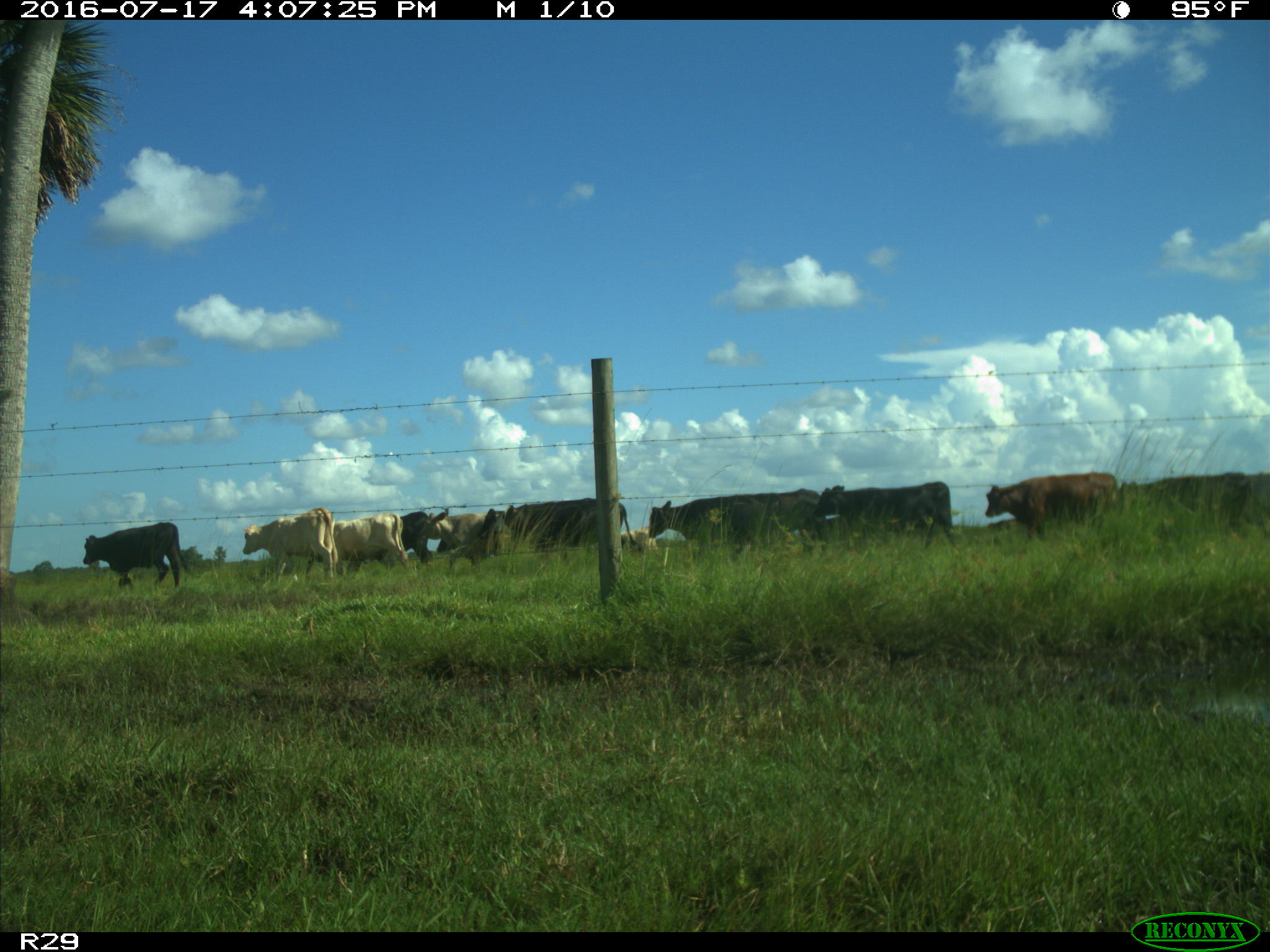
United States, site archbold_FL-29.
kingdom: Animalia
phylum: Chordata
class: Mammalia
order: Artiodactyla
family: Bovidae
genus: Bos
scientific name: Bos taurus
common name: domestic cow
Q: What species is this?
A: Bos taurus (domestic cow).